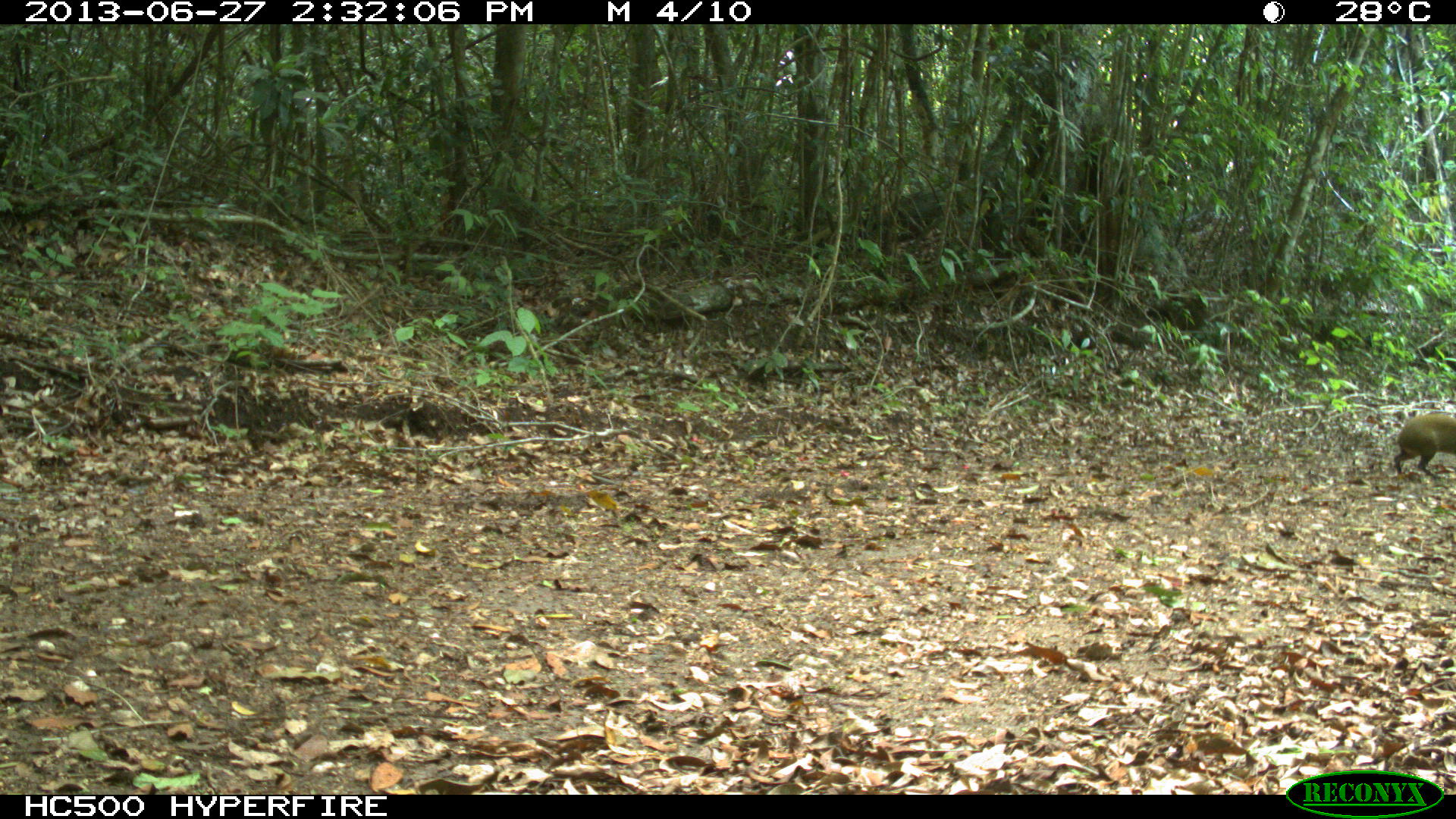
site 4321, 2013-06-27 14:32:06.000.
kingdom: Animalia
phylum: Chordata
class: Mammalia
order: Rodentia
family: Dasyproctidae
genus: Dasyprocta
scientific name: Dasyprocta punctata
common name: central american agouti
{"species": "Dasyprocta punctata (central american agouti)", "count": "1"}